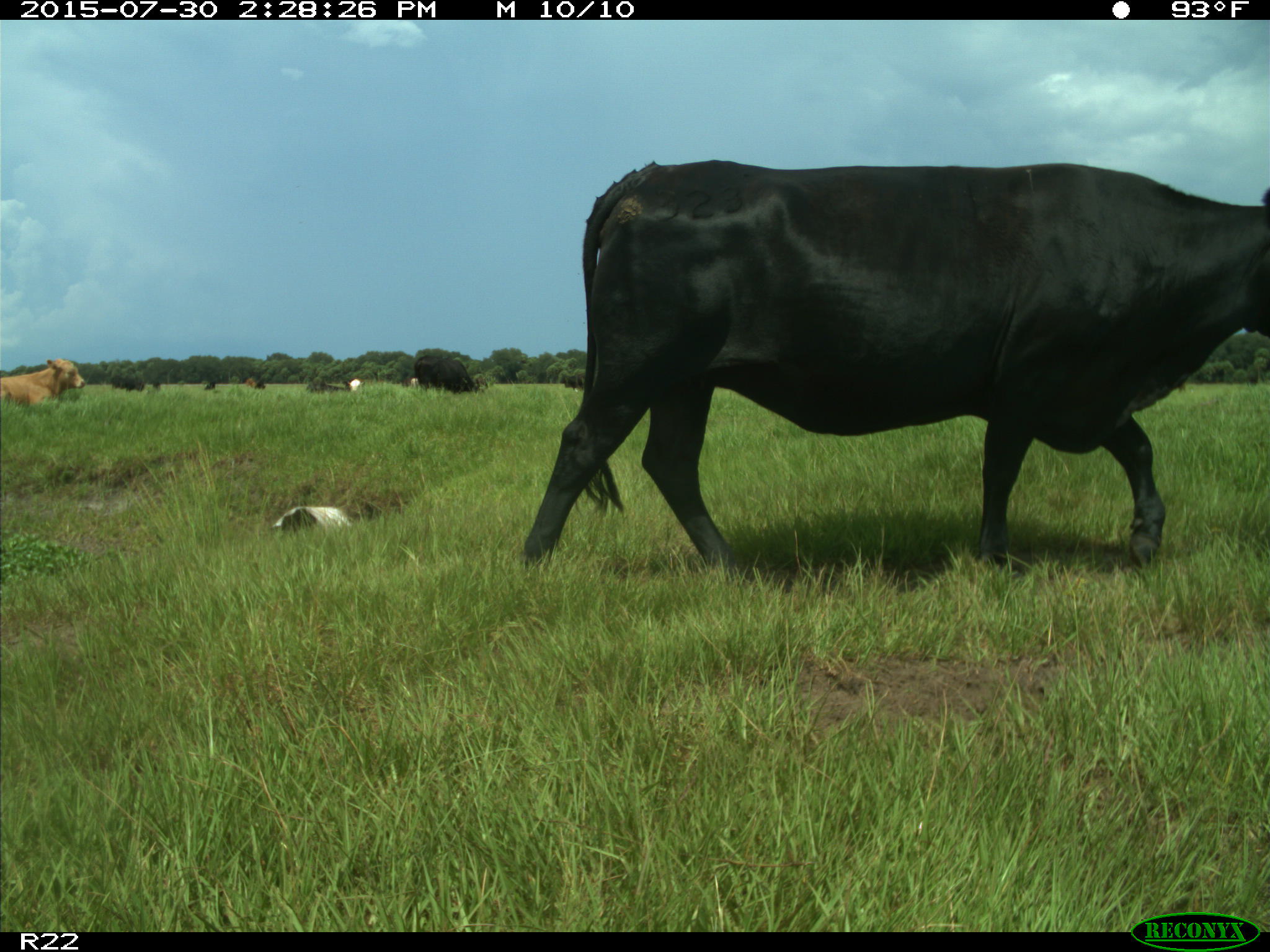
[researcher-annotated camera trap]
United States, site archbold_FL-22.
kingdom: Animalia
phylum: Chordata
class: Mammalia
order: Artiodactyla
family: Bovidae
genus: Bos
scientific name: Bos taurus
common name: domestic cow